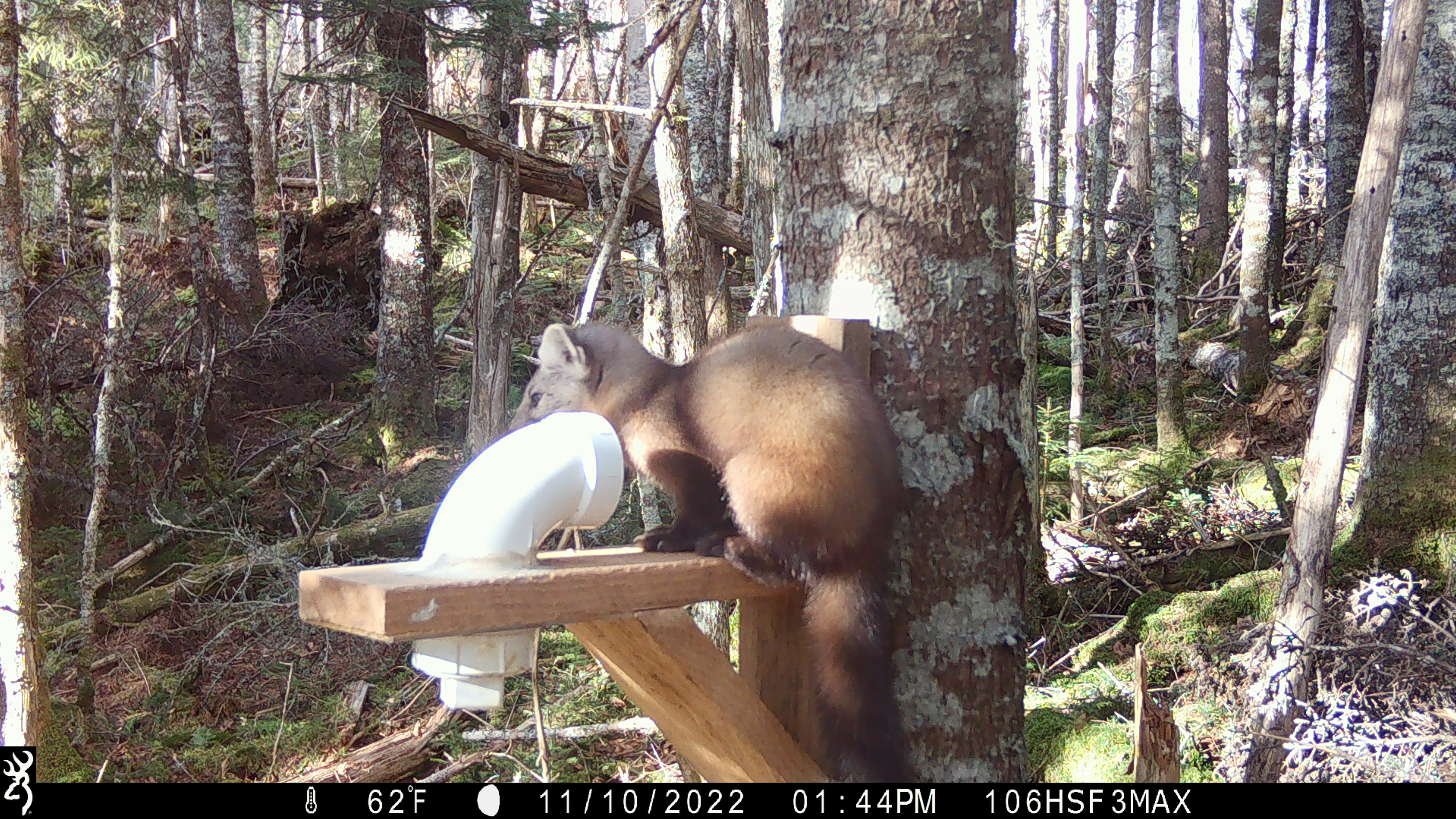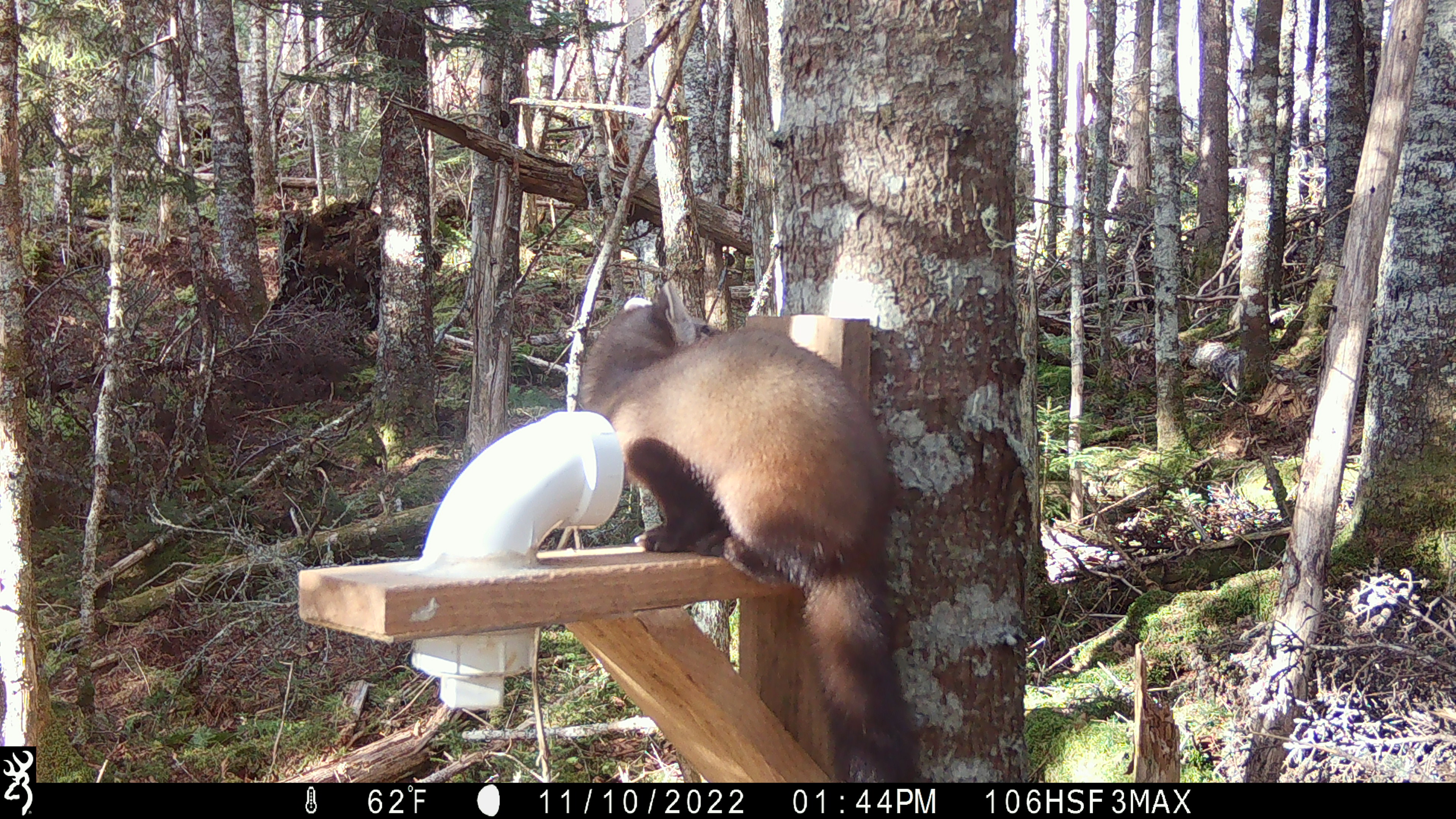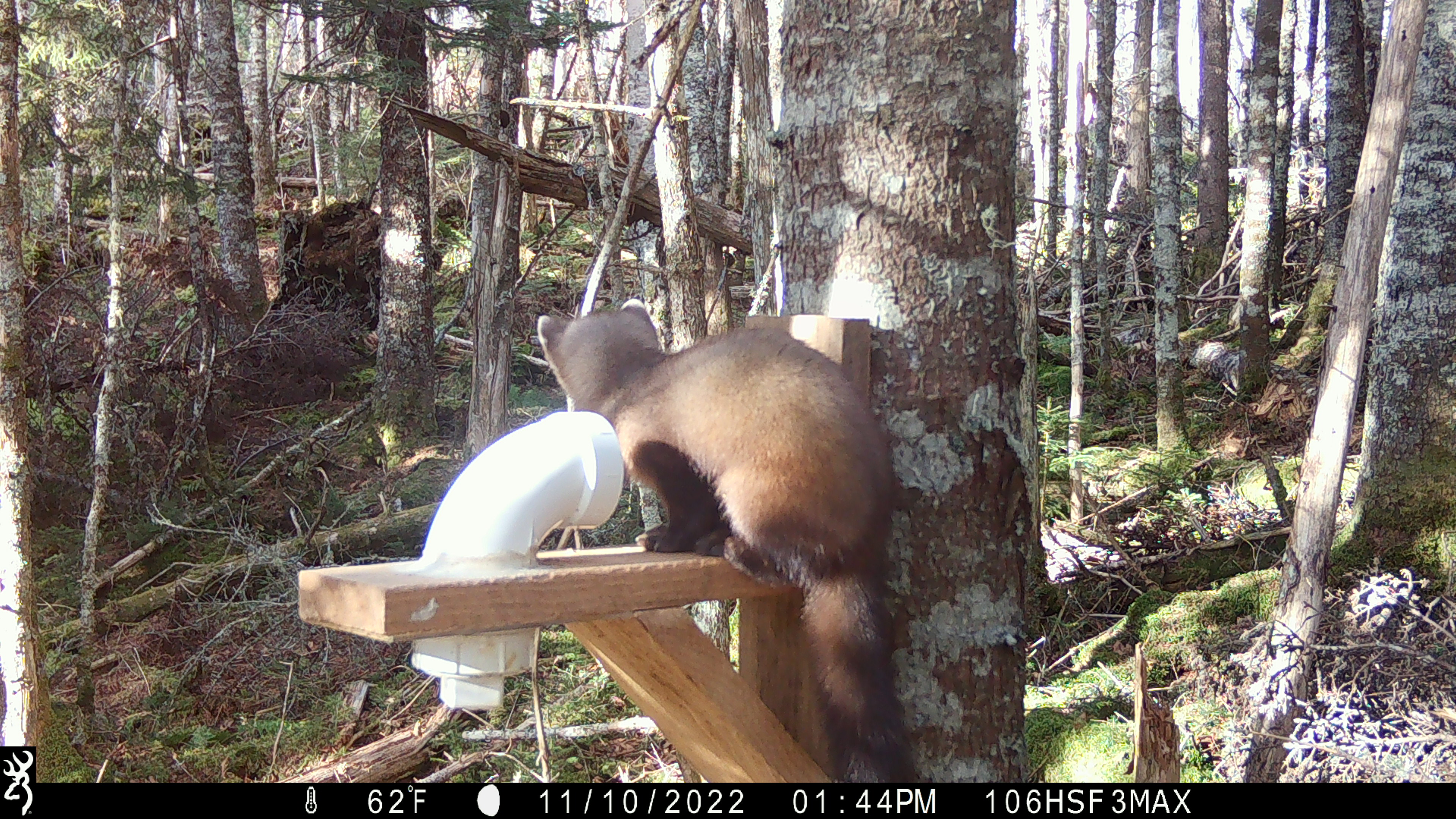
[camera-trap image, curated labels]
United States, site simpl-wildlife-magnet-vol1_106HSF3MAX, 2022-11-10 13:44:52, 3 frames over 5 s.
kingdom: Animalia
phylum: Chordata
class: Mammalia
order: Carnivora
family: Mustelidae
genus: Martes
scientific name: Martes americana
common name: american marten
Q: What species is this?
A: American marten (Martes americana).